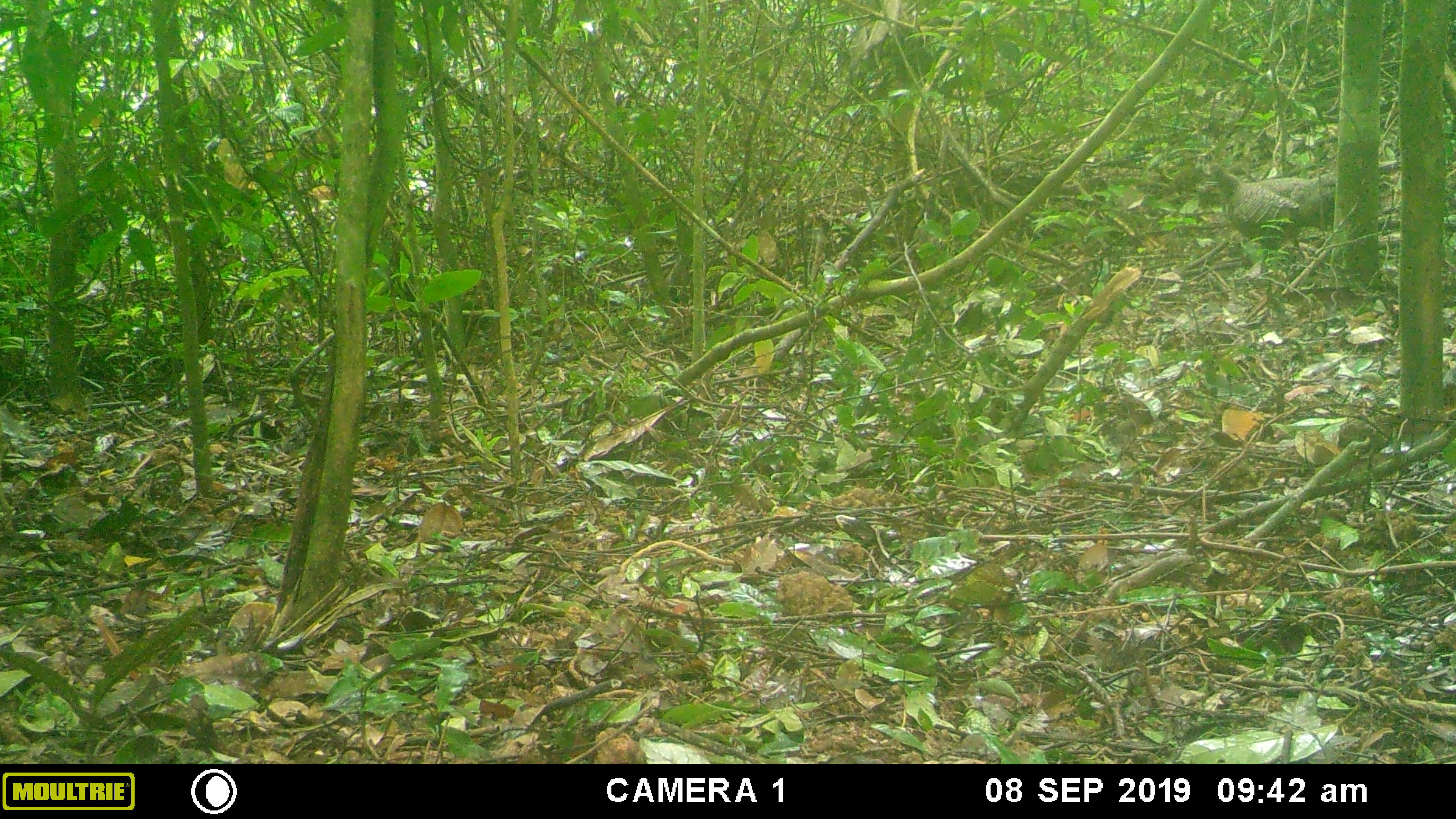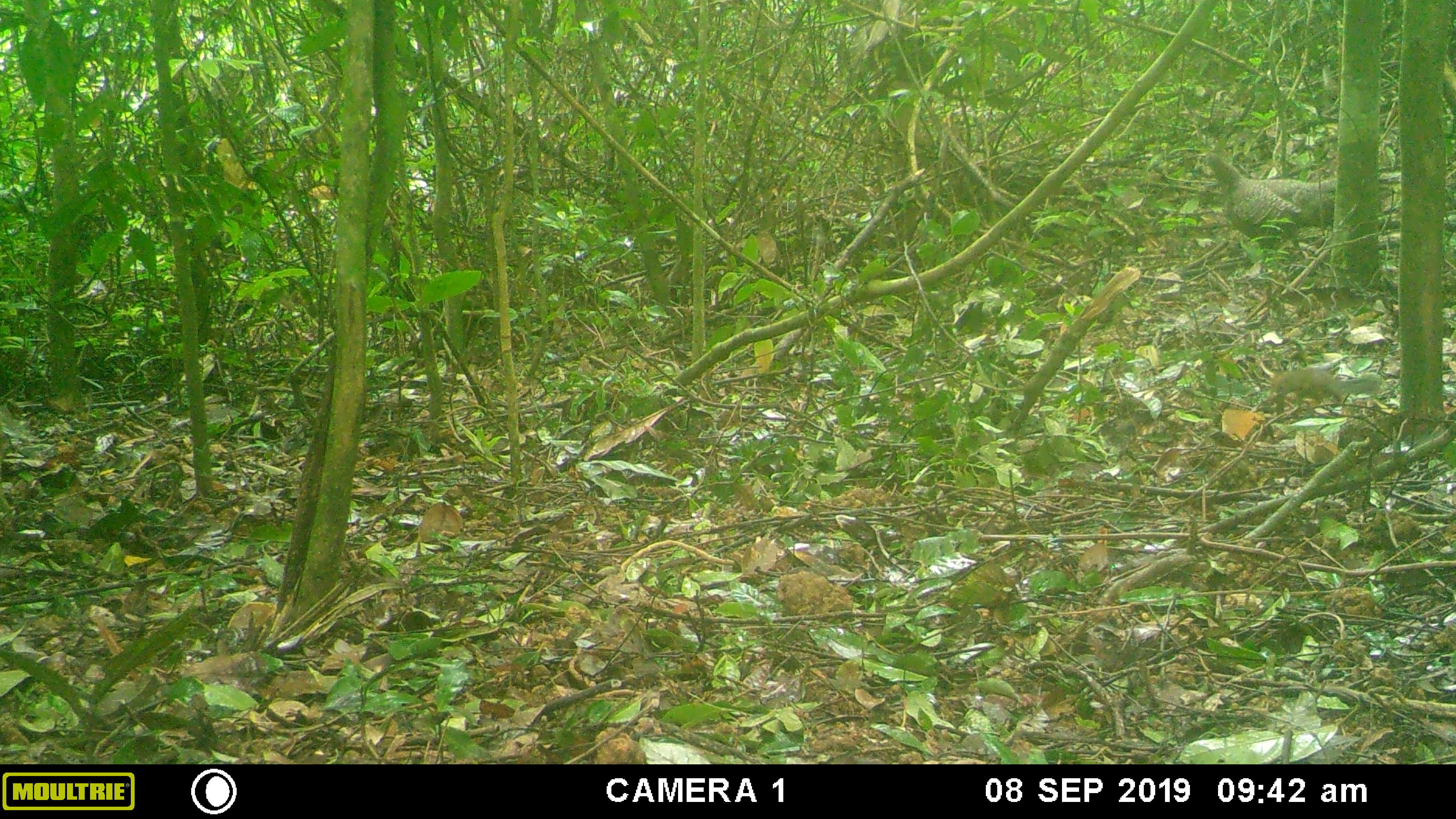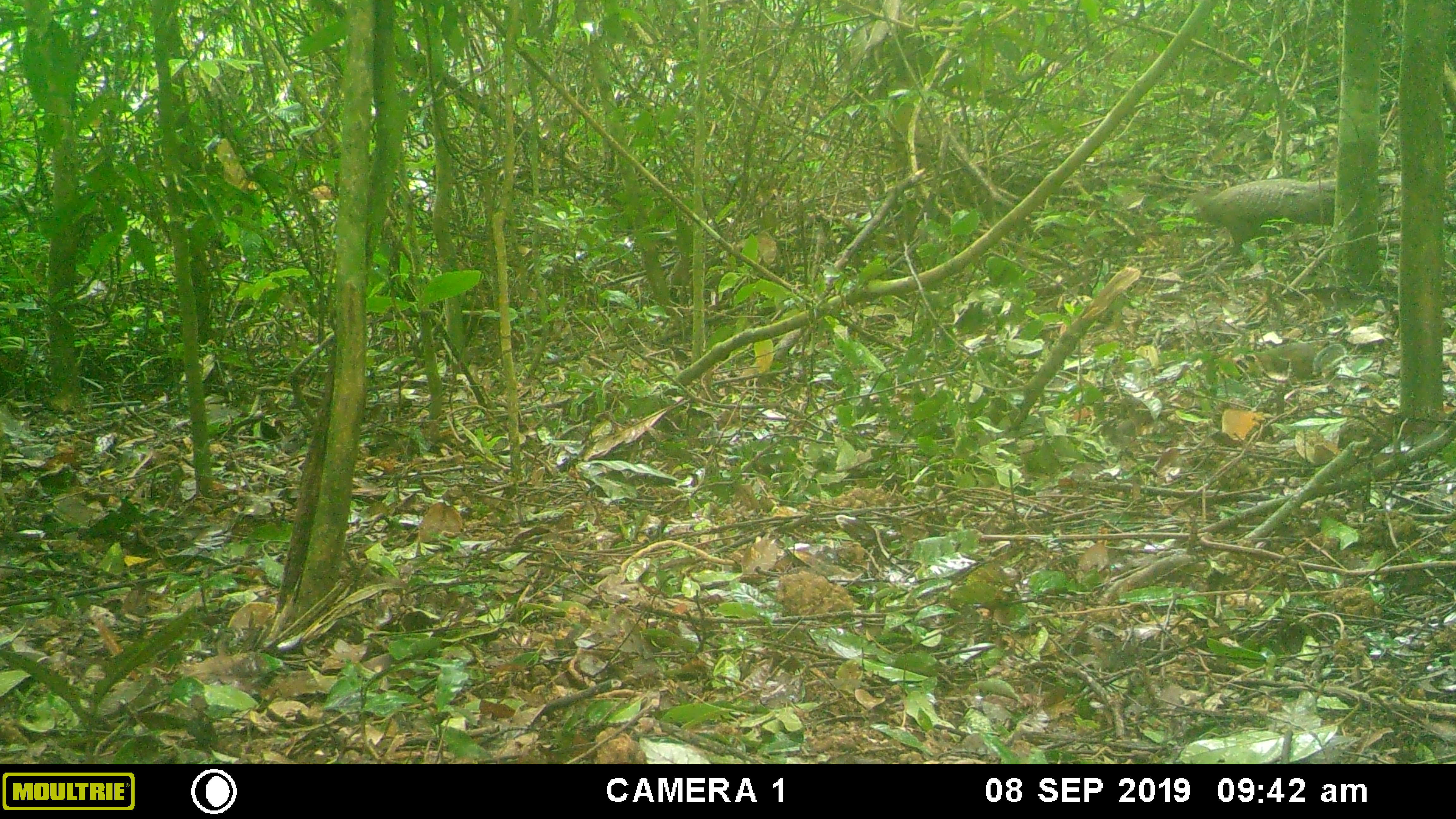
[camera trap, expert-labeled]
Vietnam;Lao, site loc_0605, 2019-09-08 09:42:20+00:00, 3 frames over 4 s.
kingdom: Animalia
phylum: Chordata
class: Aves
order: Galliformes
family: Phasianidae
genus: Polyplectron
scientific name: Polyplectron bicalcaratum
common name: gray peacock-pheasant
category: grey peacock pheasant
Grey peacock pheasant (gray peacock-pheasant) (Polyplectron bicalcaratum). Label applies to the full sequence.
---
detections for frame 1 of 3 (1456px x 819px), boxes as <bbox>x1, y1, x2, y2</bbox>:
grey peacock pheasant: <bbox>1201, 161, 1403, 254</bbox>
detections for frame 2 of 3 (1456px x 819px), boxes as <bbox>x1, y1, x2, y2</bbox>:
grey peacock pheasant: <bbox>1193, 152, 1400, 255</bbox>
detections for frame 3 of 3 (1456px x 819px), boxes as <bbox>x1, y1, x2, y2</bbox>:
grey peacock pheasant: <bbox>1189, 175, 1398, 255</bbox>